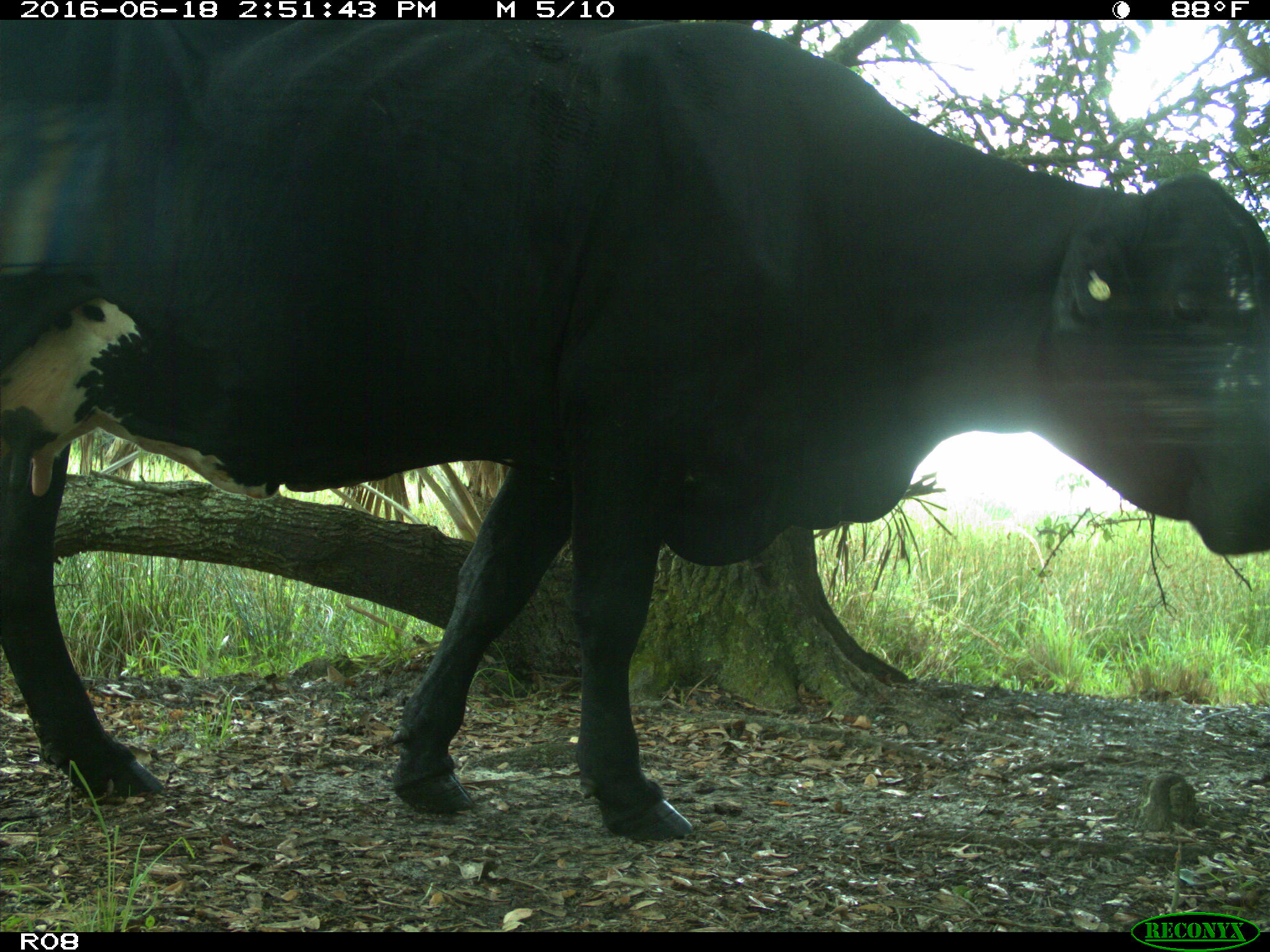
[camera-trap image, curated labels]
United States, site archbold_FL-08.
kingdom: Animalia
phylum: Chordata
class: Mammalia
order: Artiodactyla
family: Bovidae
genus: Bos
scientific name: Bos taurus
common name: domestic cow